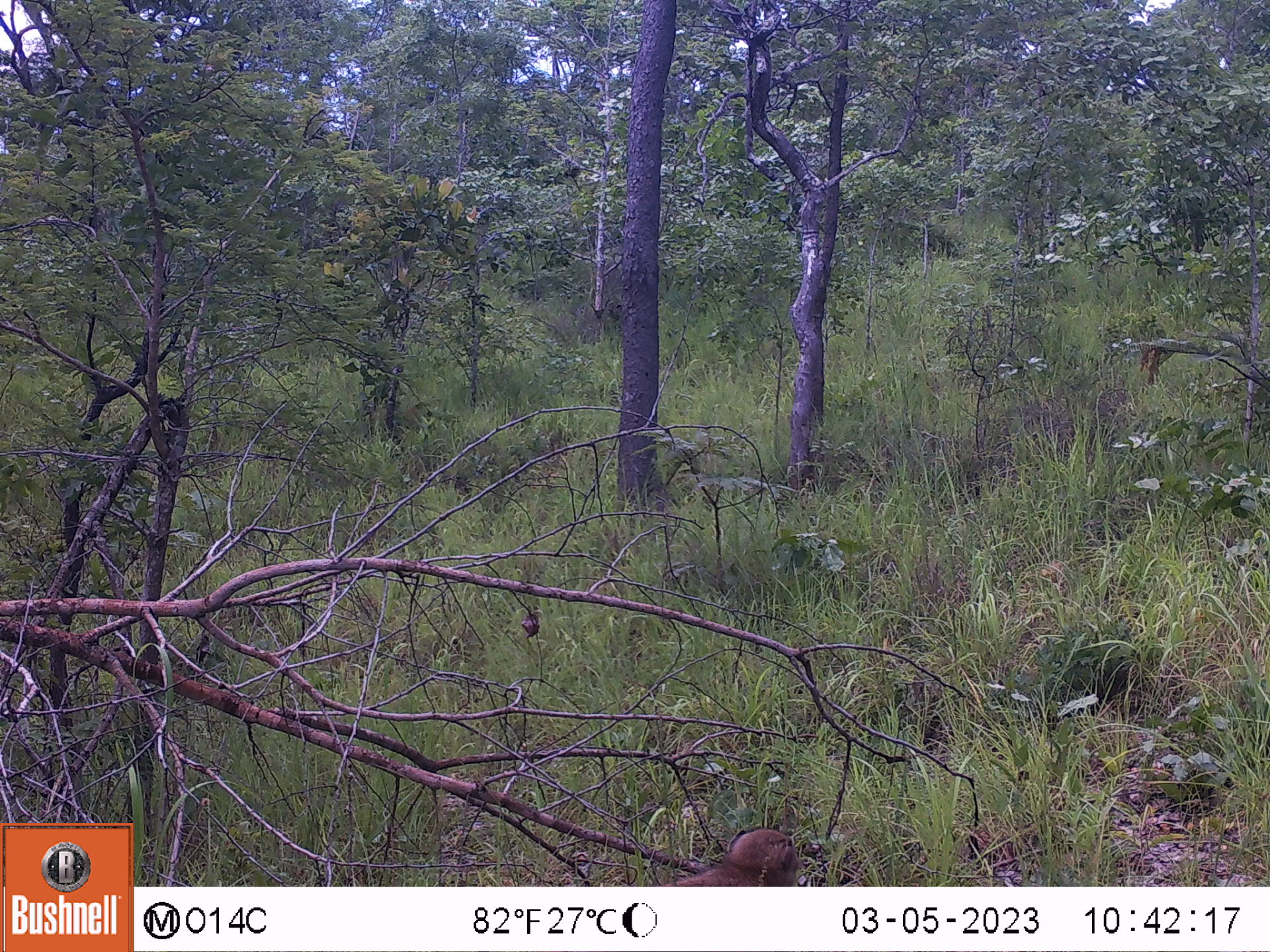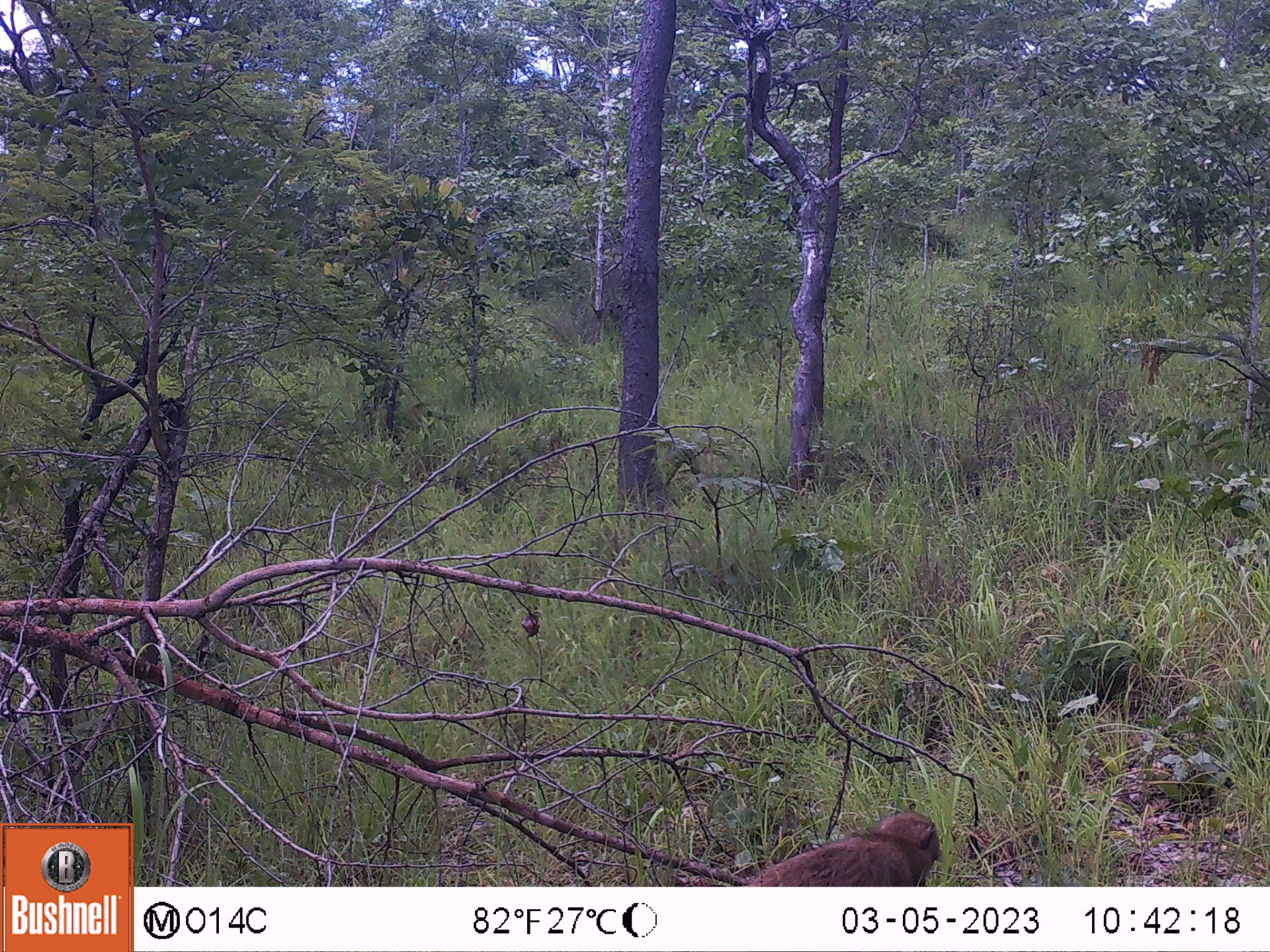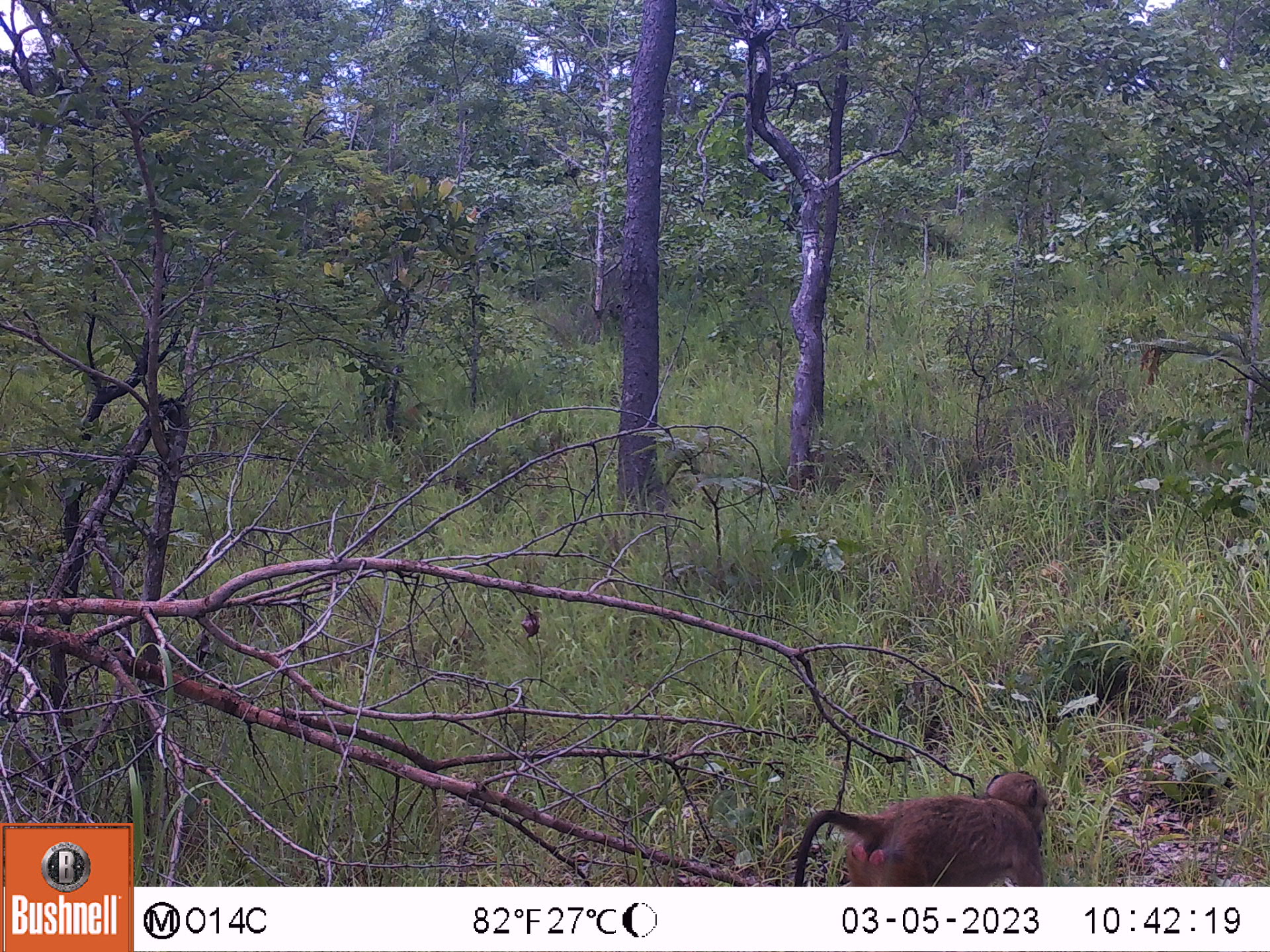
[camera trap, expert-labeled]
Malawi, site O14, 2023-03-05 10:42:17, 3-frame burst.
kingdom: Animalia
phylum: Chordata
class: Mammalia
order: Primates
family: Cercopithecidae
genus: Papio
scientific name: Papio cynocephalus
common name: yellow baboon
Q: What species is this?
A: Yellow baboon (Papio cynocephalus).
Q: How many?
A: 1.